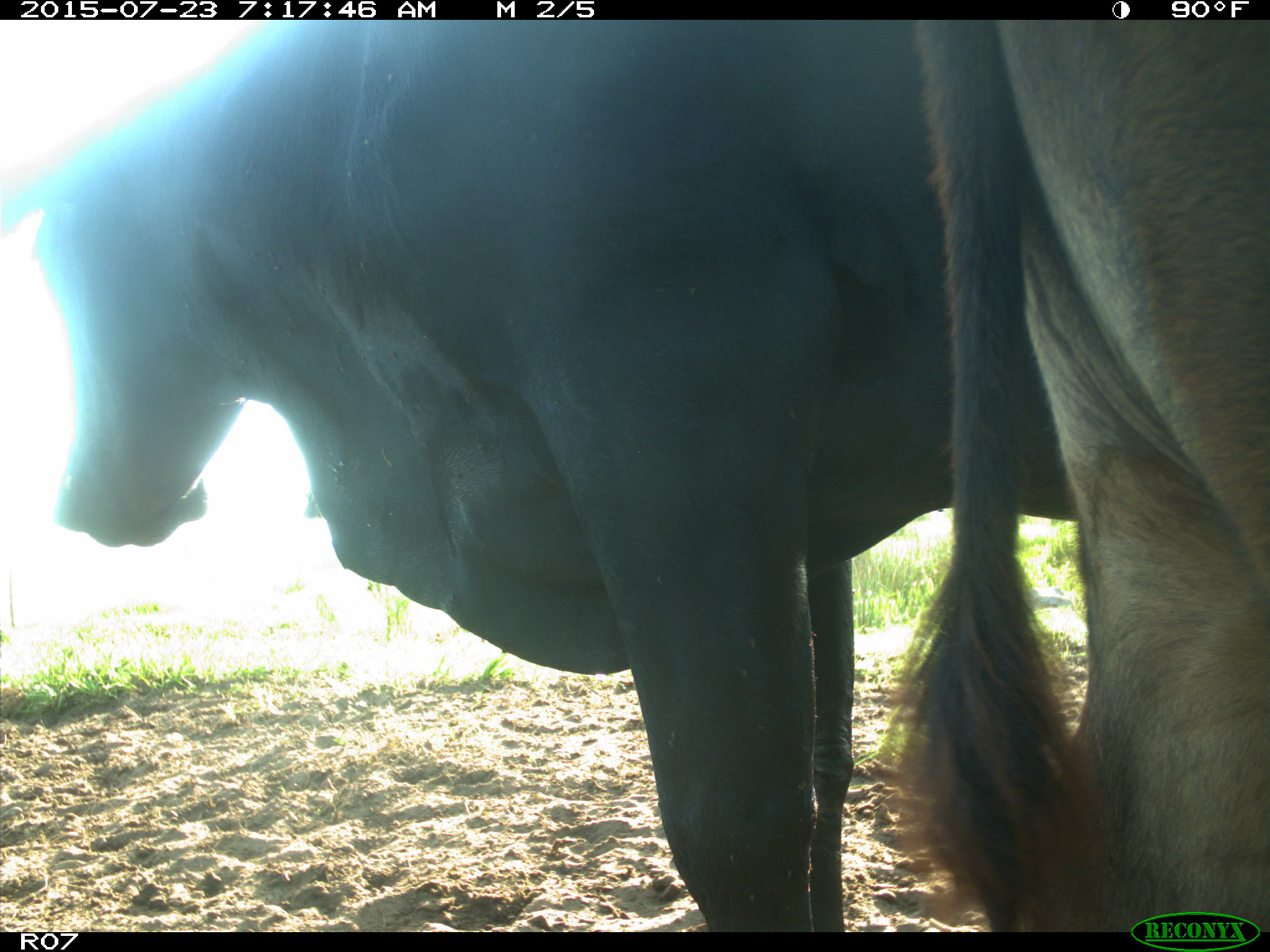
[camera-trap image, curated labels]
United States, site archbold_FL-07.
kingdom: Animalia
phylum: Chordata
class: Mammalia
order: Artiodactyla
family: Bovidae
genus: Bos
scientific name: Bos taurus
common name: domestic cow